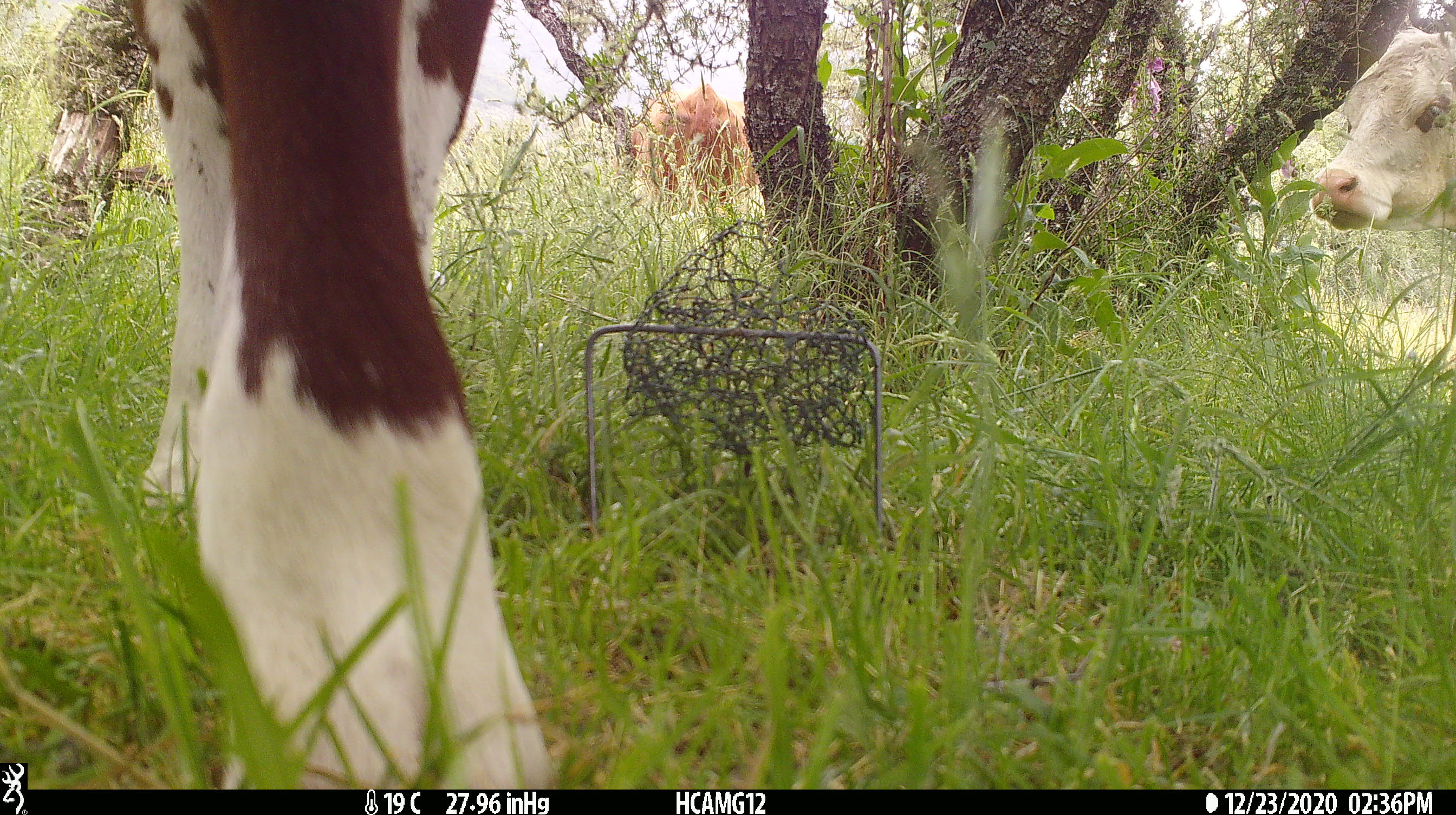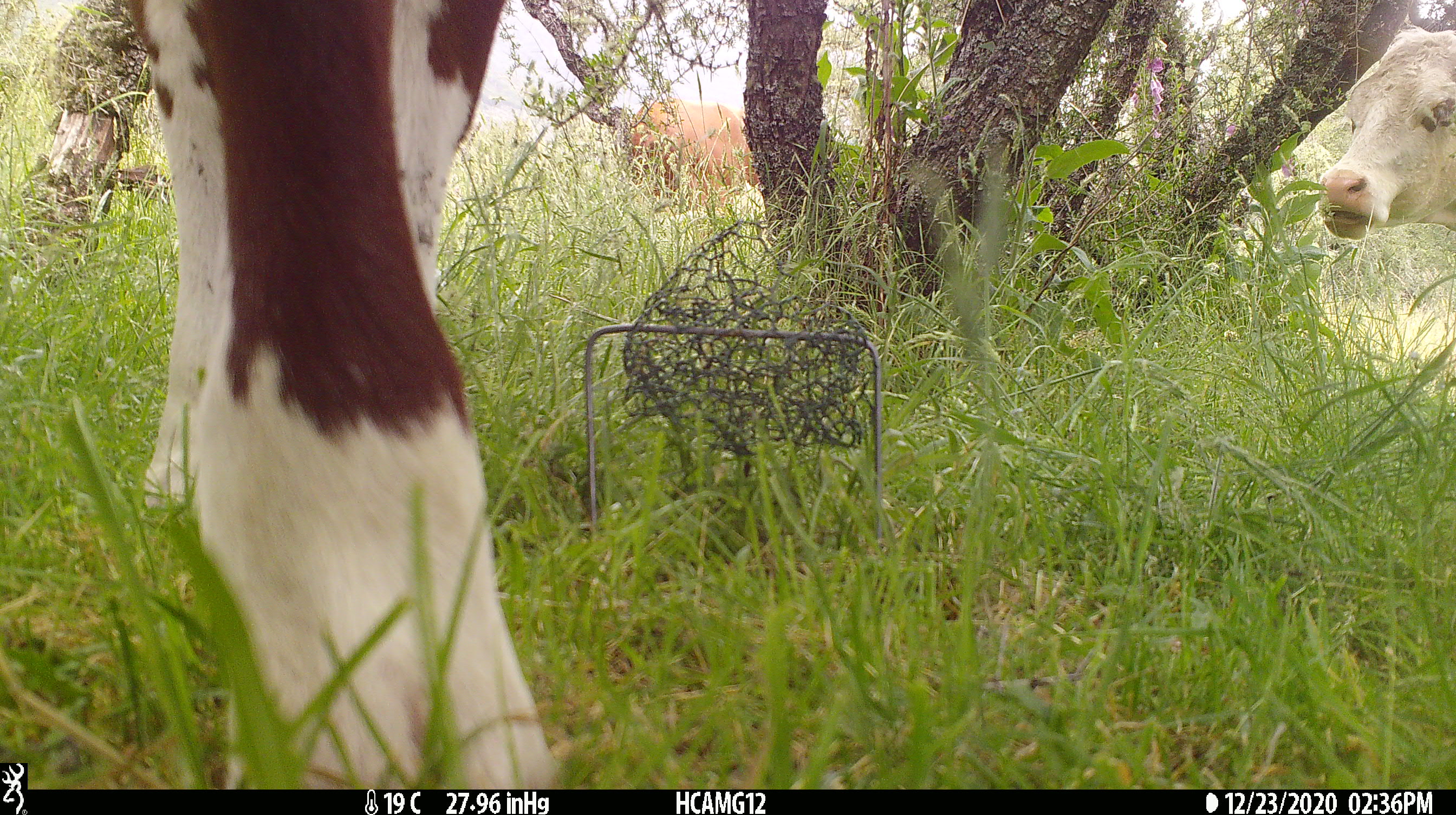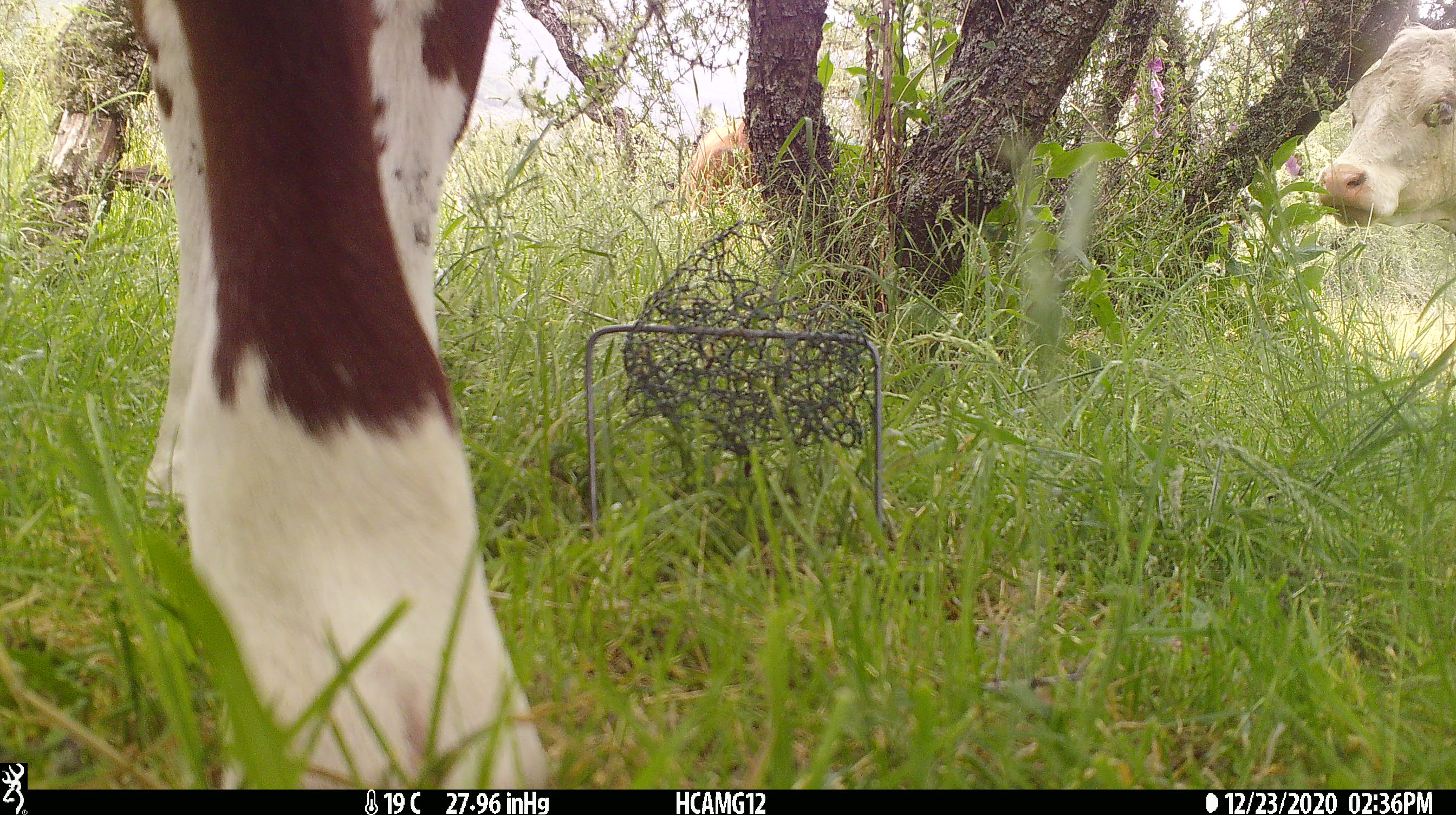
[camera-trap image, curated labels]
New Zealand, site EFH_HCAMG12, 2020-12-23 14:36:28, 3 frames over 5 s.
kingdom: Animalia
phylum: Chordata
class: Mammalia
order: Artiodactyla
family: Bovidae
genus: Bos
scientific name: Bos taurus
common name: domestic cow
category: cow